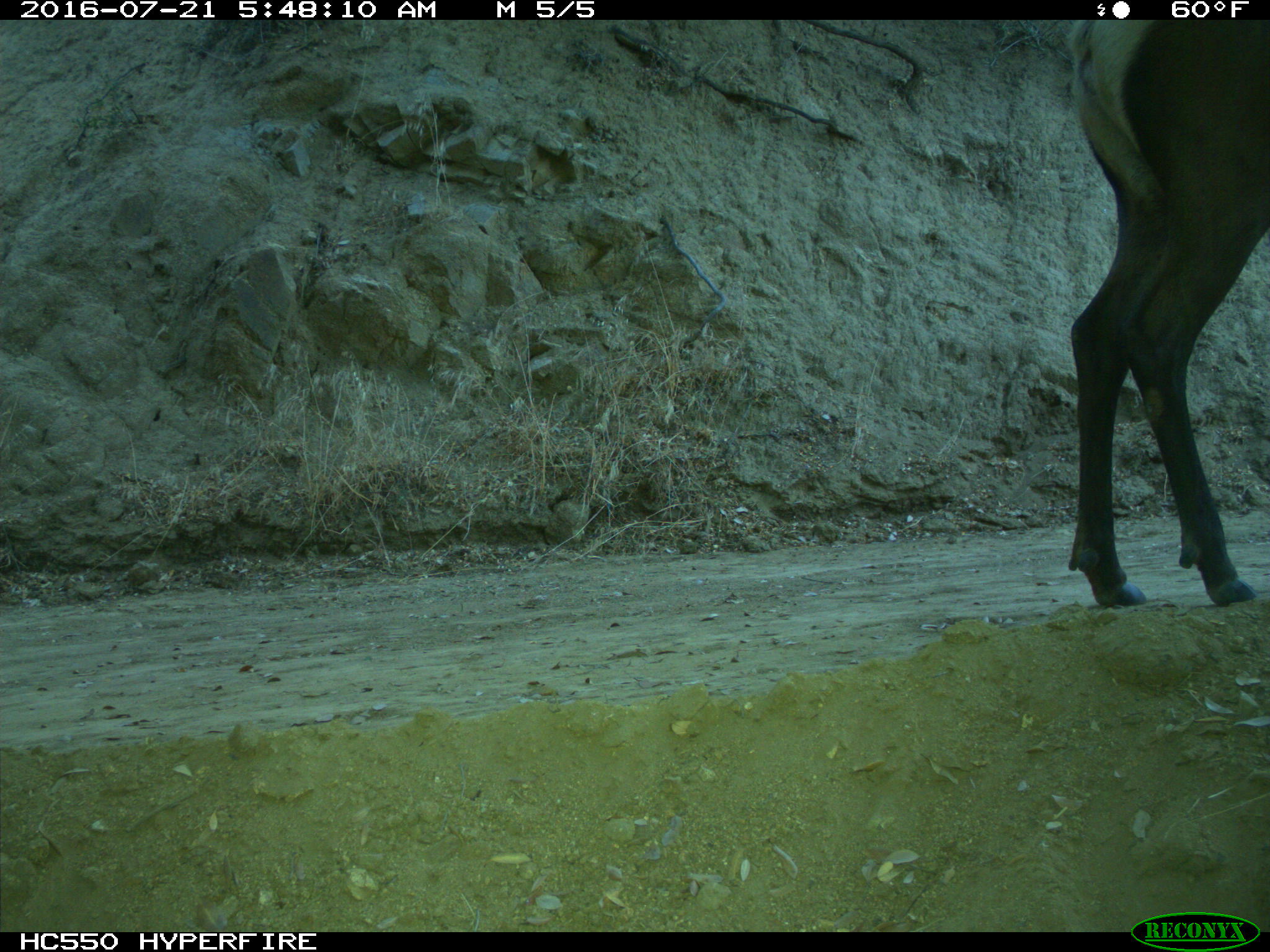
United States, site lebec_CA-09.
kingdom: Animalia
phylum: Chordata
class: Mammalia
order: Artiodactyla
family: Cervidae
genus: Cervus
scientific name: Cervus canadensis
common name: elk